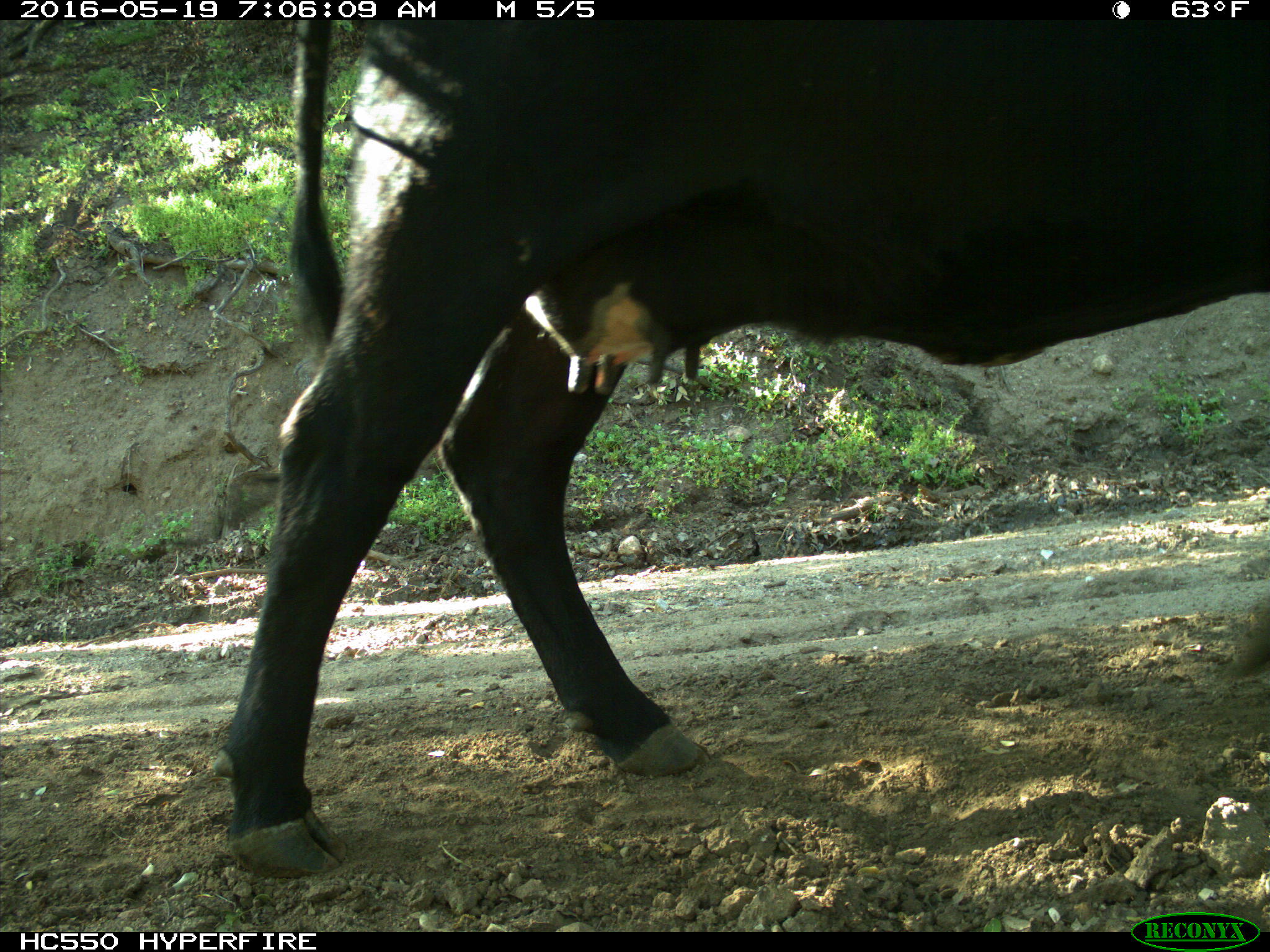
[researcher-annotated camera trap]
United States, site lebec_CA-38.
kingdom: Animalia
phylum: Chordata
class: Mammalia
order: Artiodactyla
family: Bovidae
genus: Bos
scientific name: Bos taurus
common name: domestic cow